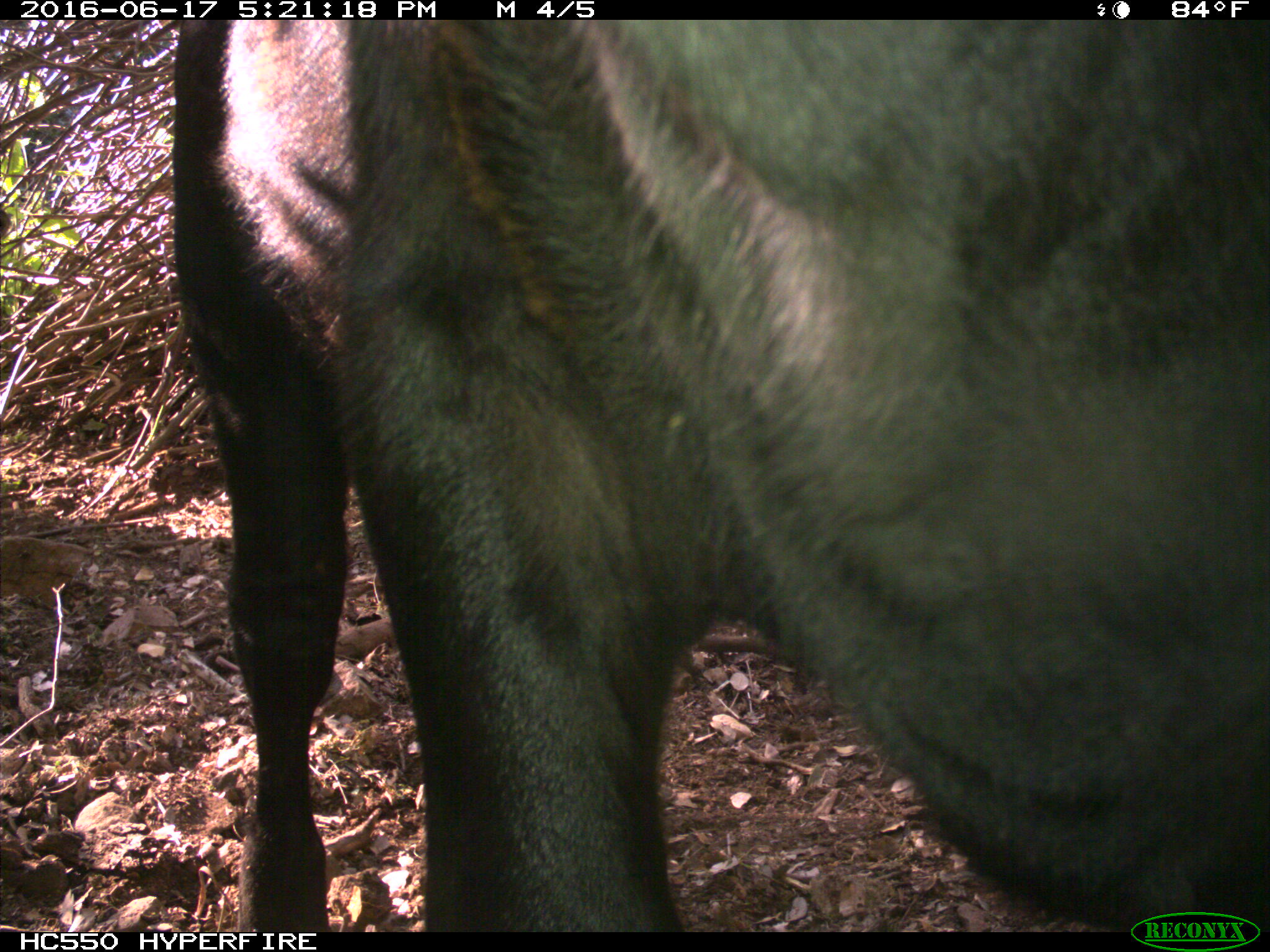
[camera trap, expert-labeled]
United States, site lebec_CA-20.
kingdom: Animalia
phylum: Chordata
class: Mammalia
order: Artiodactyla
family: Bovidae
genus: Bos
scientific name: Bos taurus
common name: domestic cow